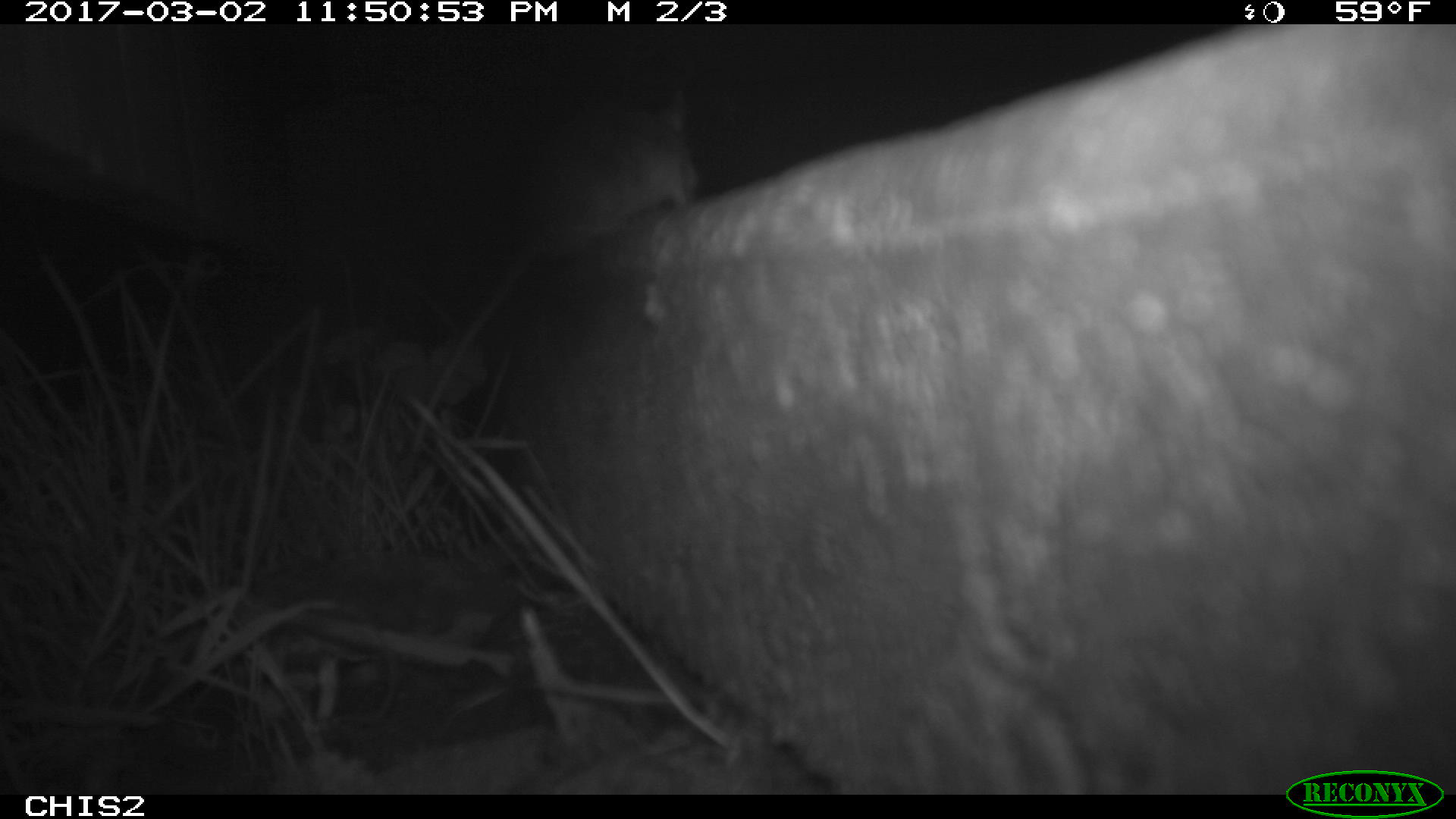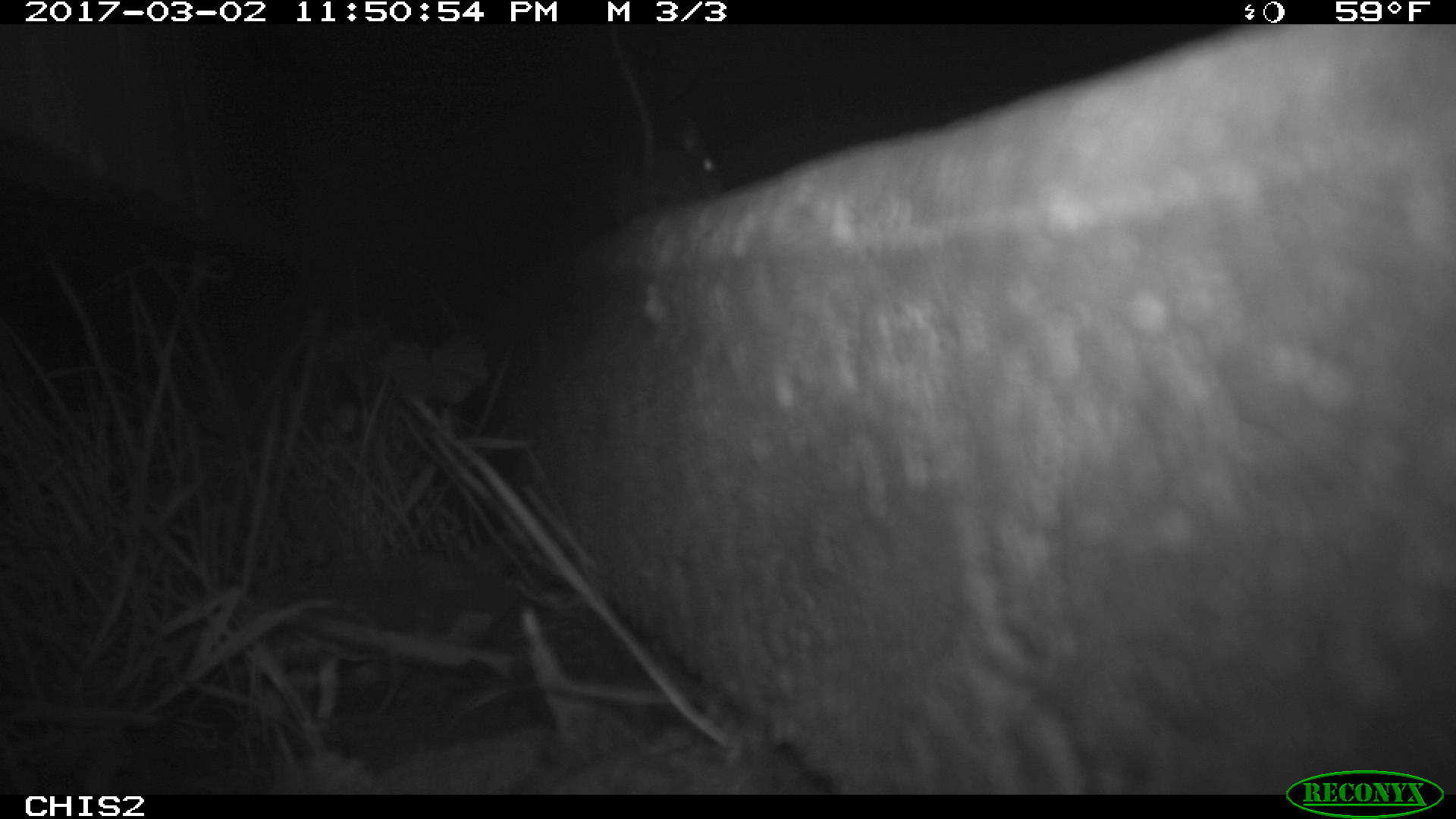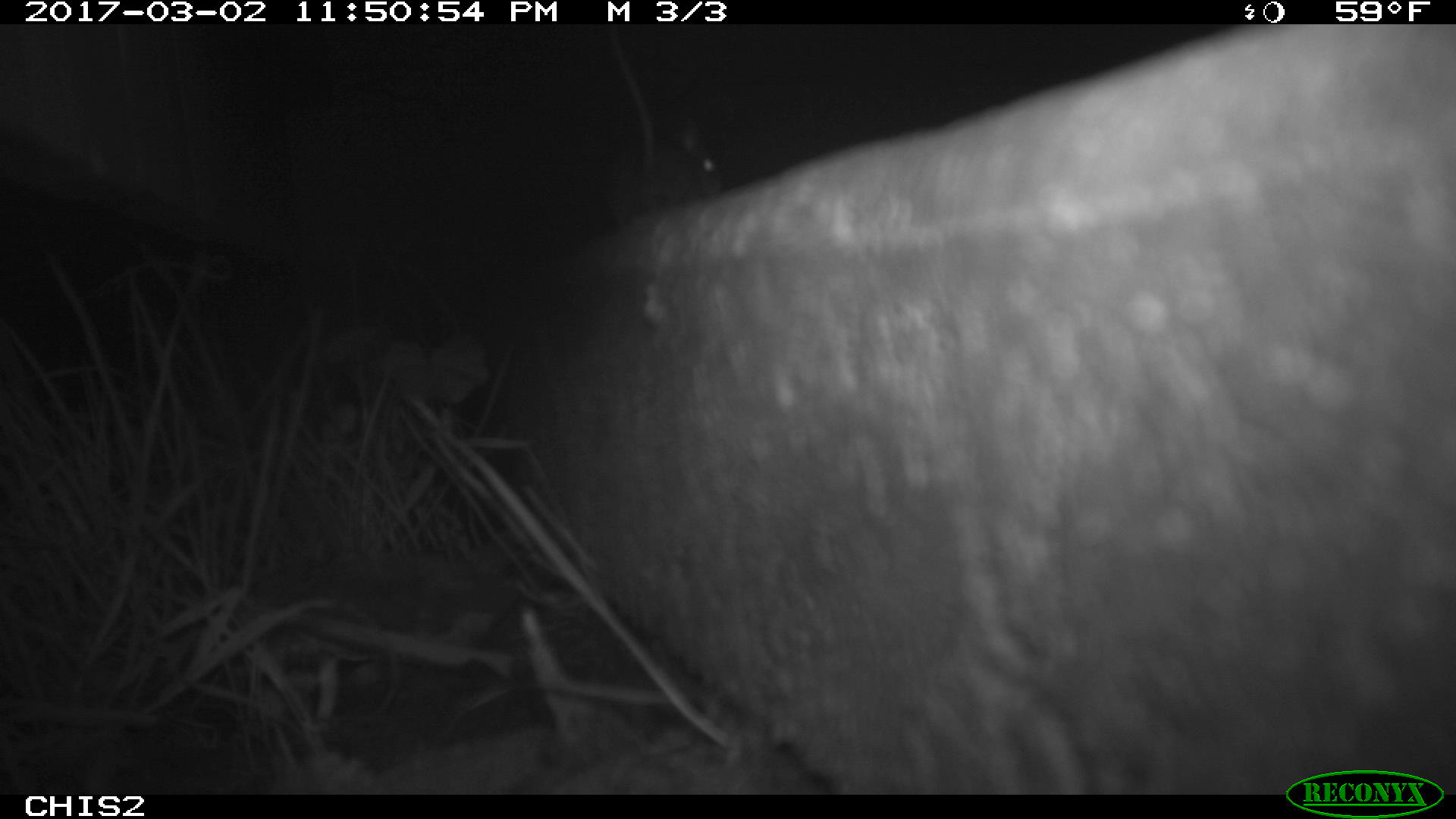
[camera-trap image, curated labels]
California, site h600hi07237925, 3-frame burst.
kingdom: Animalia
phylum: Chordata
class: Mammalia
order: Rodentia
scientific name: Rodentia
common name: rodent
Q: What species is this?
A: Rodent (Rodentia).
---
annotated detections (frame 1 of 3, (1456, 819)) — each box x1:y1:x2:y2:
rodent: 412:92:698:450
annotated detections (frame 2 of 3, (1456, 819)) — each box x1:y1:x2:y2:
rodent: 599:24:721:234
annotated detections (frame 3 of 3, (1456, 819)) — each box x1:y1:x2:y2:
rodent: 607:25:720:226